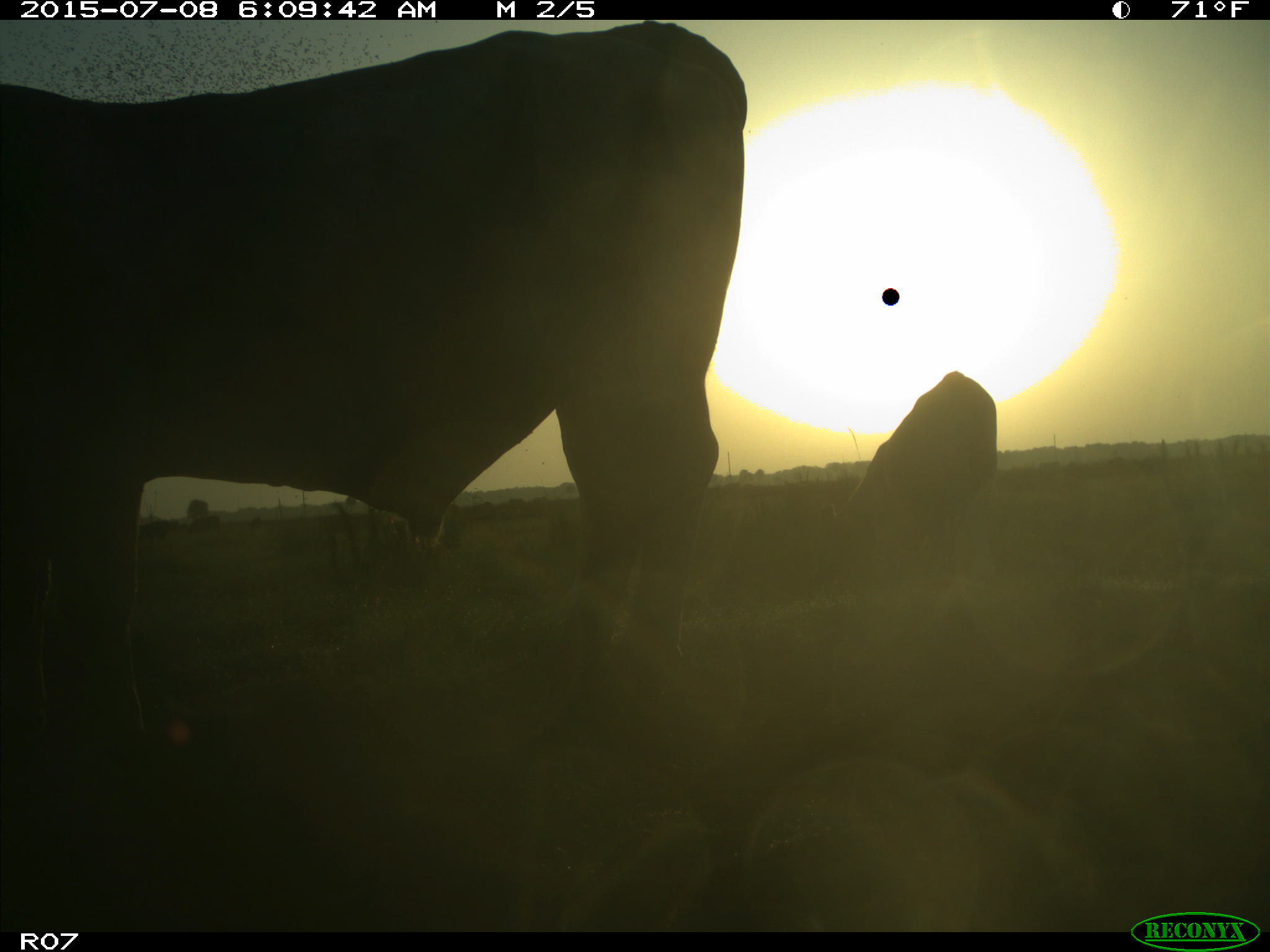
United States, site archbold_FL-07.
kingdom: Animalia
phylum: Chordata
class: Mammalia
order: Artiodactyla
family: Bovidae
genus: Bos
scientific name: Bos taurus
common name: domestic cow